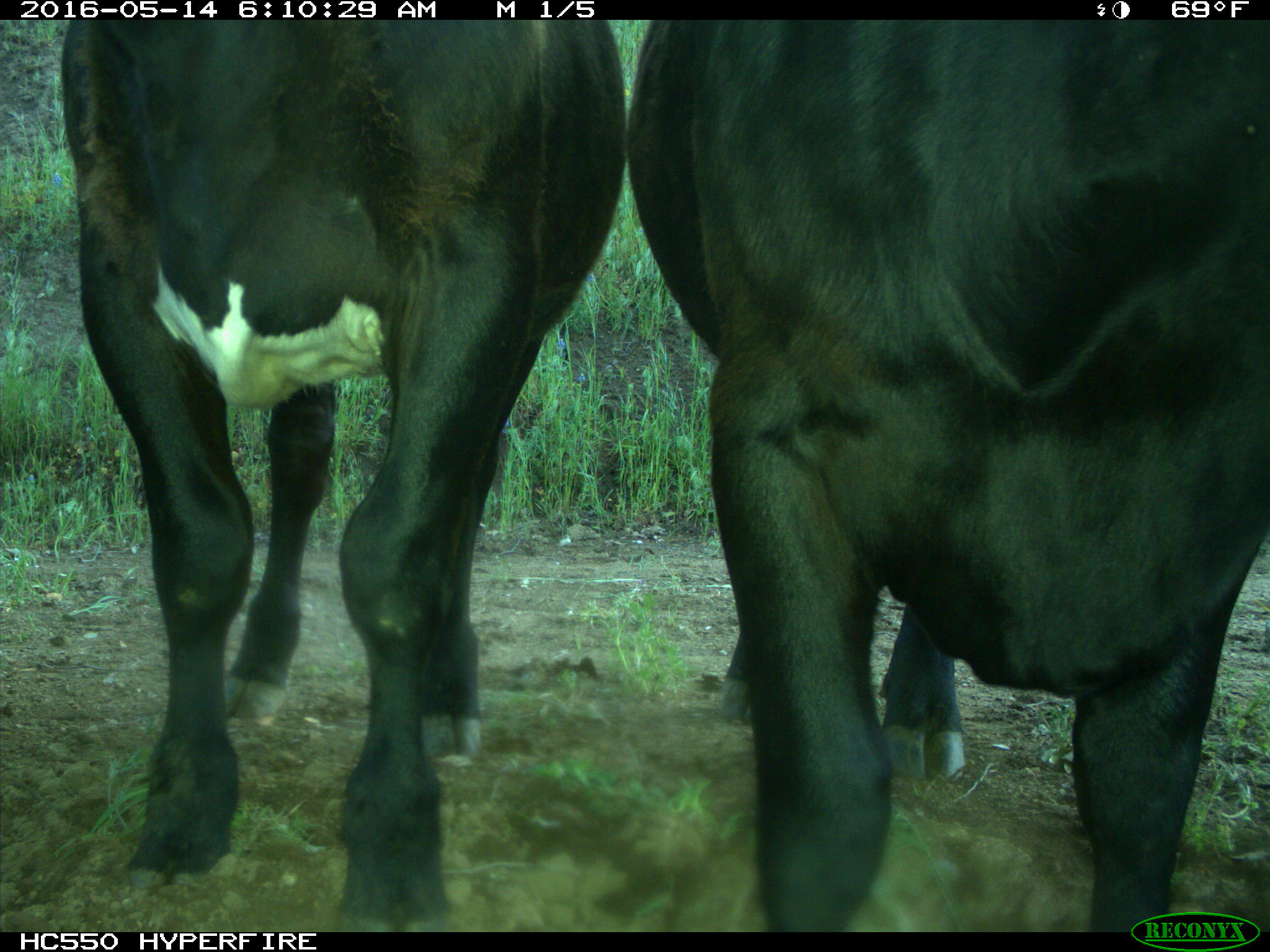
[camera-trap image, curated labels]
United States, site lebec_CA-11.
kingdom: Animalia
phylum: Chordata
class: Mammalia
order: Artiodactyla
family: Bovidae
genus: Bos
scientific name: Bos taurus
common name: domestic cow